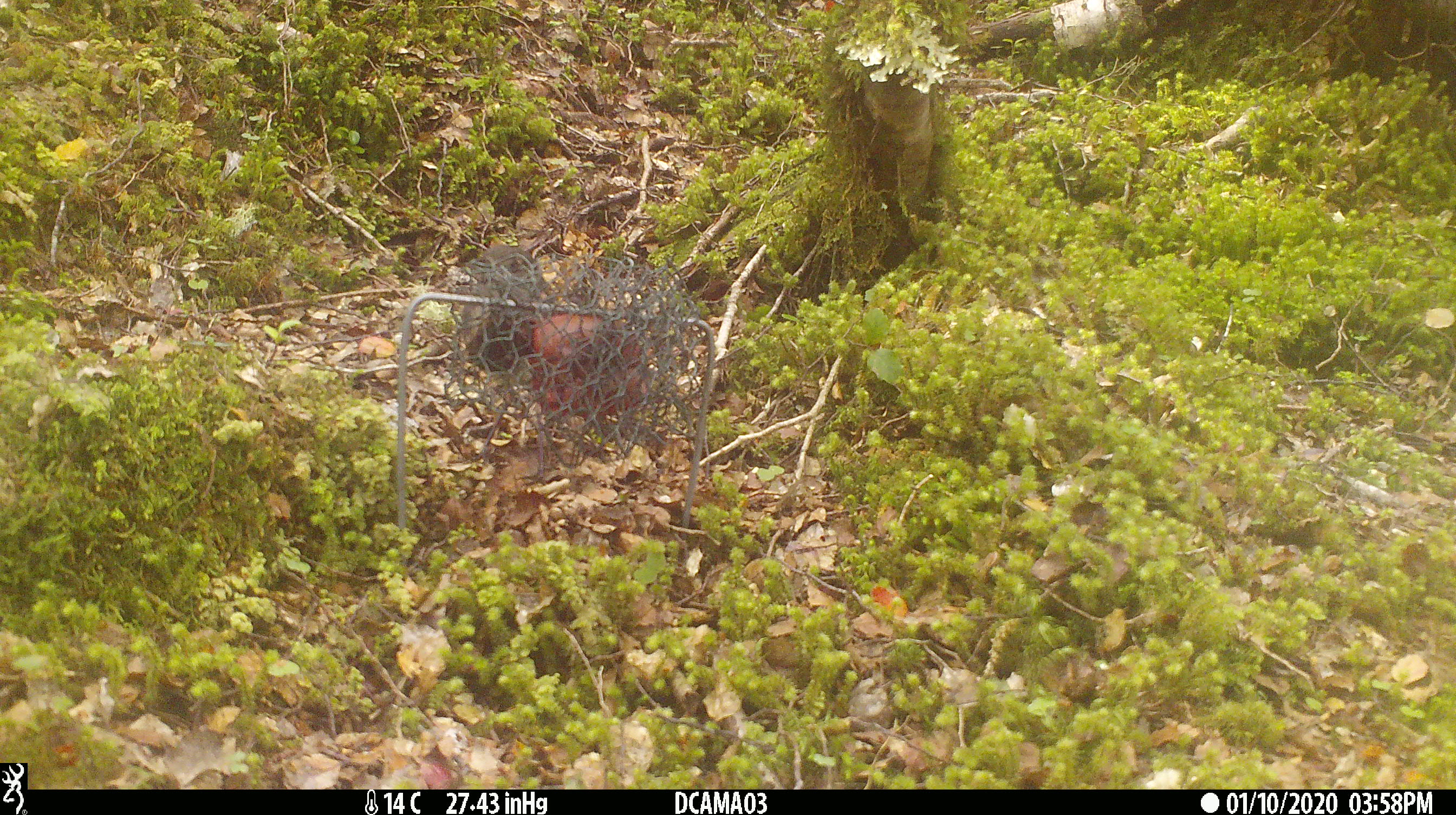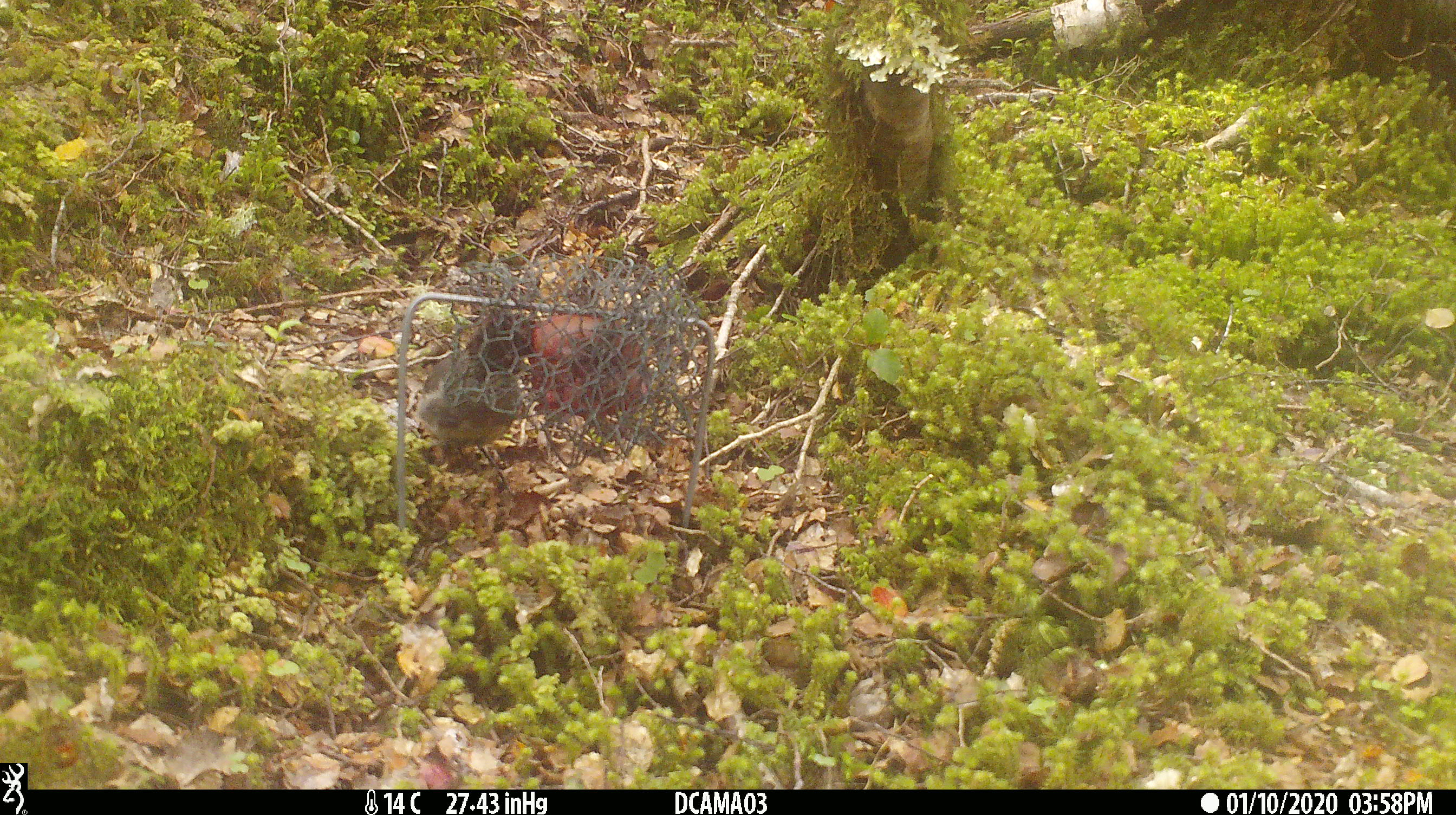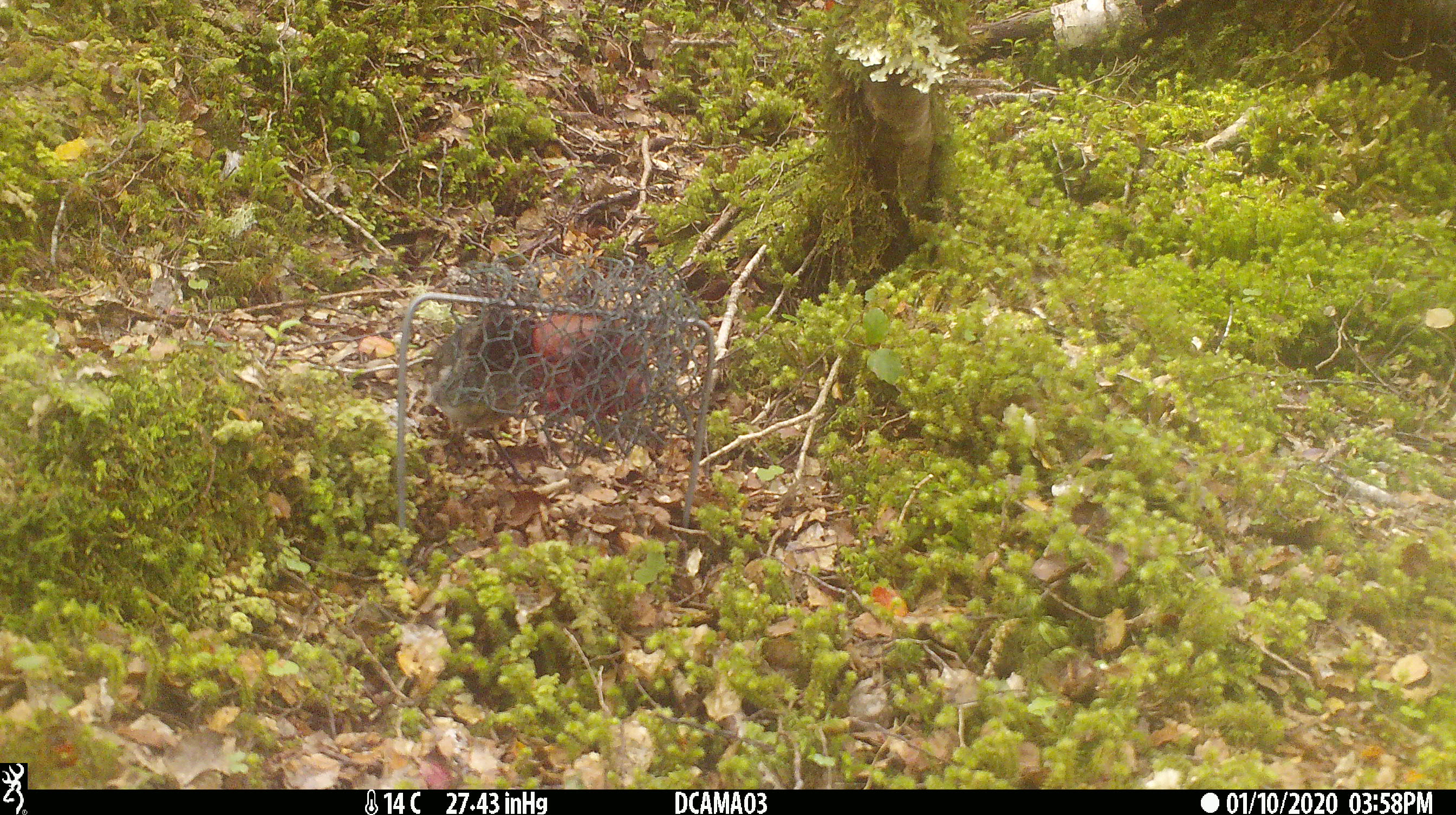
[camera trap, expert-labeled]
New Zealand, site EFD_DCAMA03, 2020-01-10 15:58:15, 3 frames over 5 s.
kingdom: Animalia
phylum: Chordata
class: Aves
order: Passeriformes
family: Petroicidae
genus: Petroica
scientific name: Petroica australis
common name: new zealand robin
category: robin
Robin (new zealand robin) (Petroica australis).